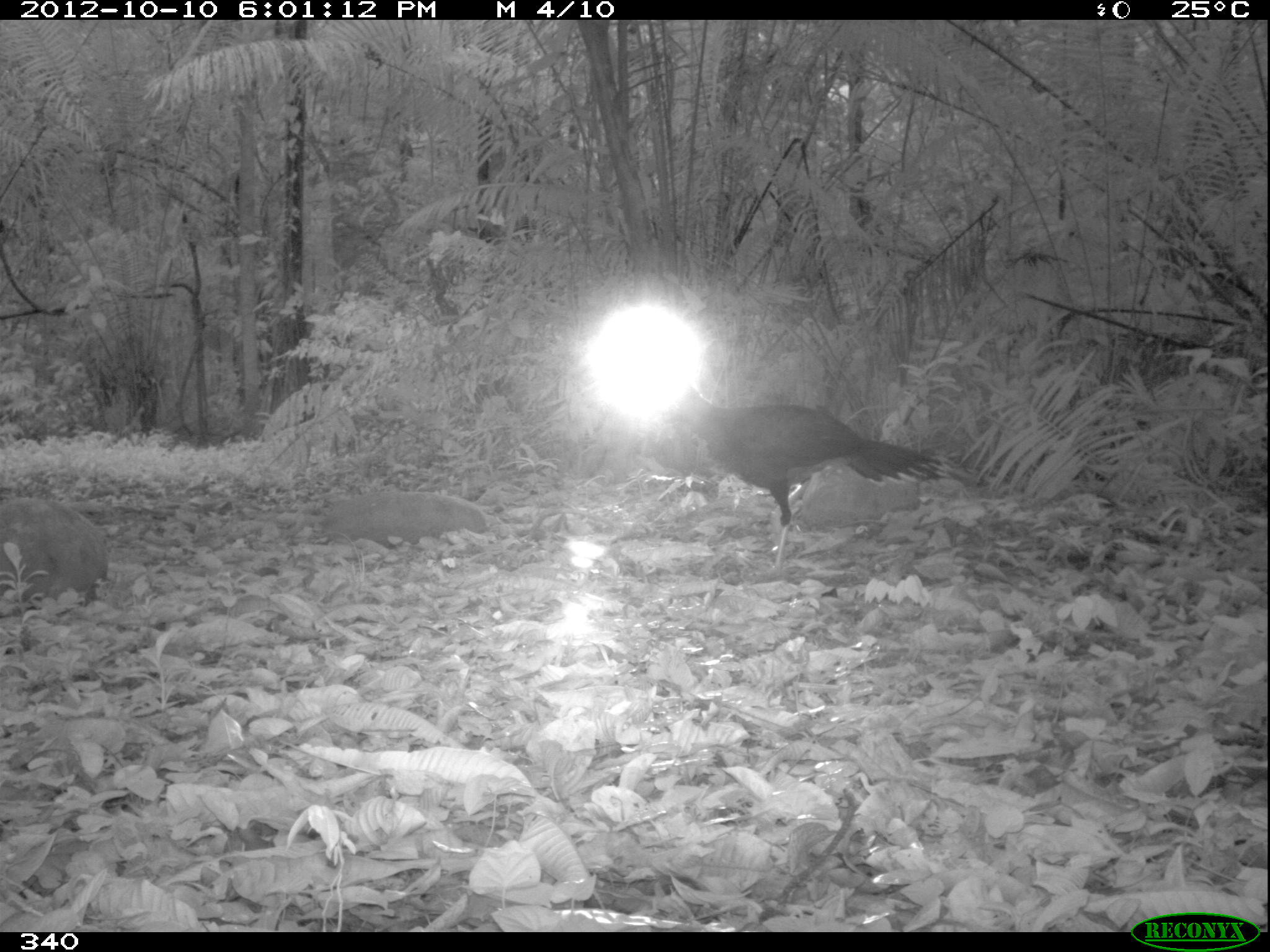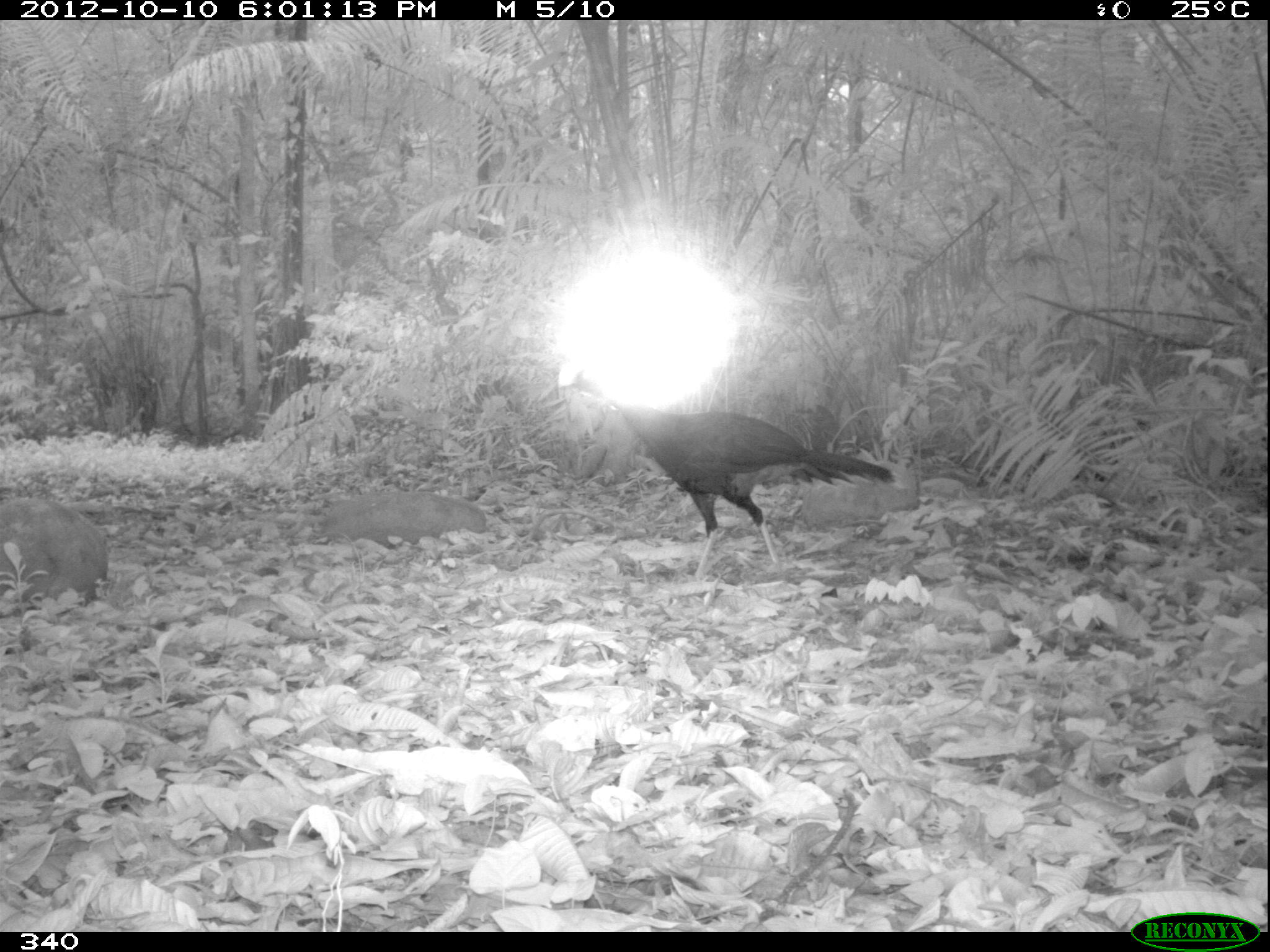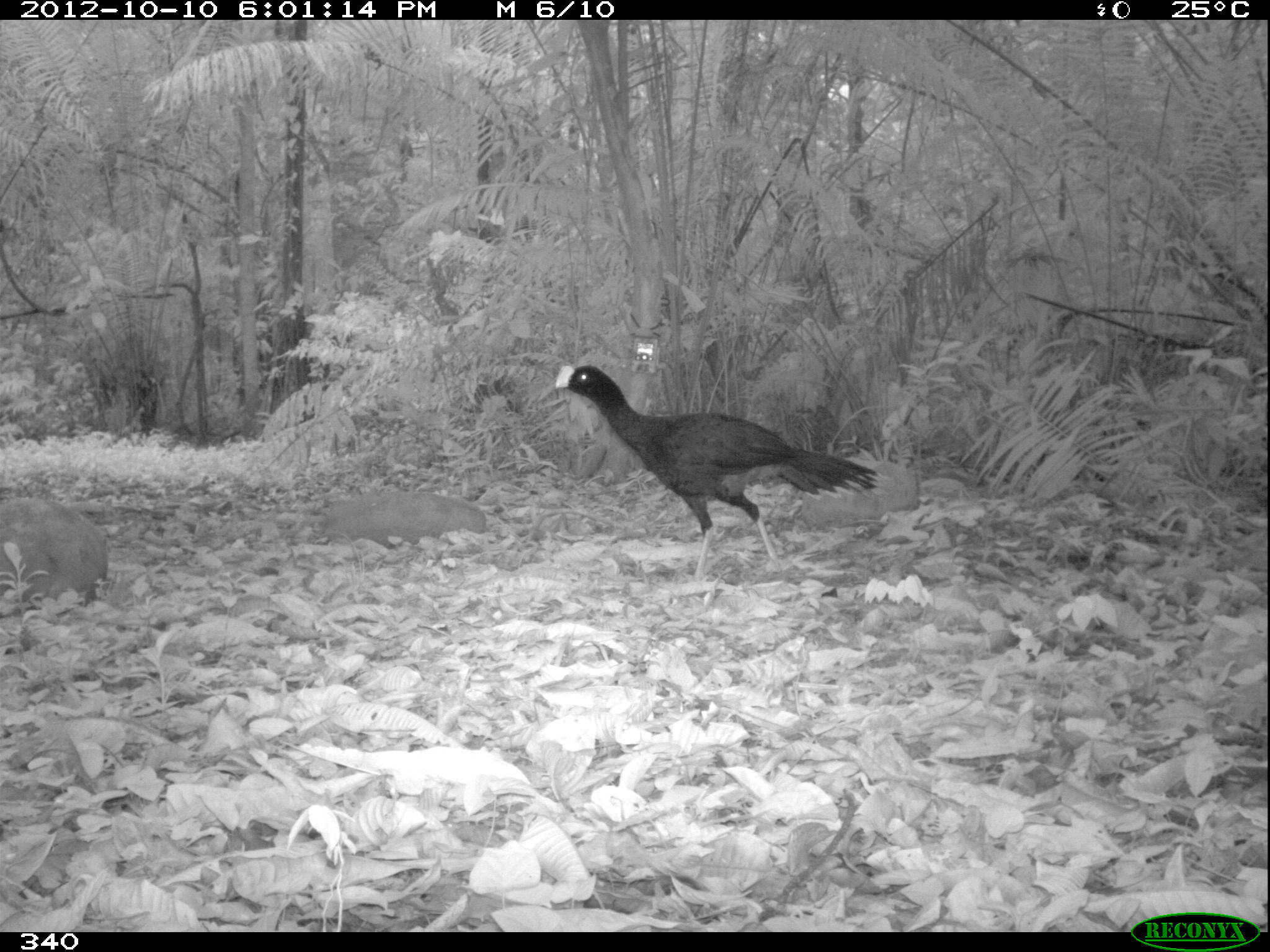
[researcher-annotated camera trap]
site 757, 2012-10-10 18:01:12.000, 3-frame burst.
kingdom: Animalia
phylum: Chordata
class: Aves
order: Galliformes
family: Cracidae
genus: Mitu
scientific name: Mitu tuberosum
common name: razor-billed curassow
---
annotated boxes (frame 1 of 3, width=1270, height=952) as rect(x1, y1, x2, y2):
mitu tuberosum: rect(670, 388, 950, 570)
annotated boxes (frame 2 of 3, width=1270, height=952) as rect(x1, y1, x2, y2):
mitu tuberosum: rect(559, 378, 895, 579)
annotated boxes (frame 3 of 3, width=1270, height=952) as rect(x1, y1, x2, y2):
mitu tuberosum: rect(552, 363, 888, 578)